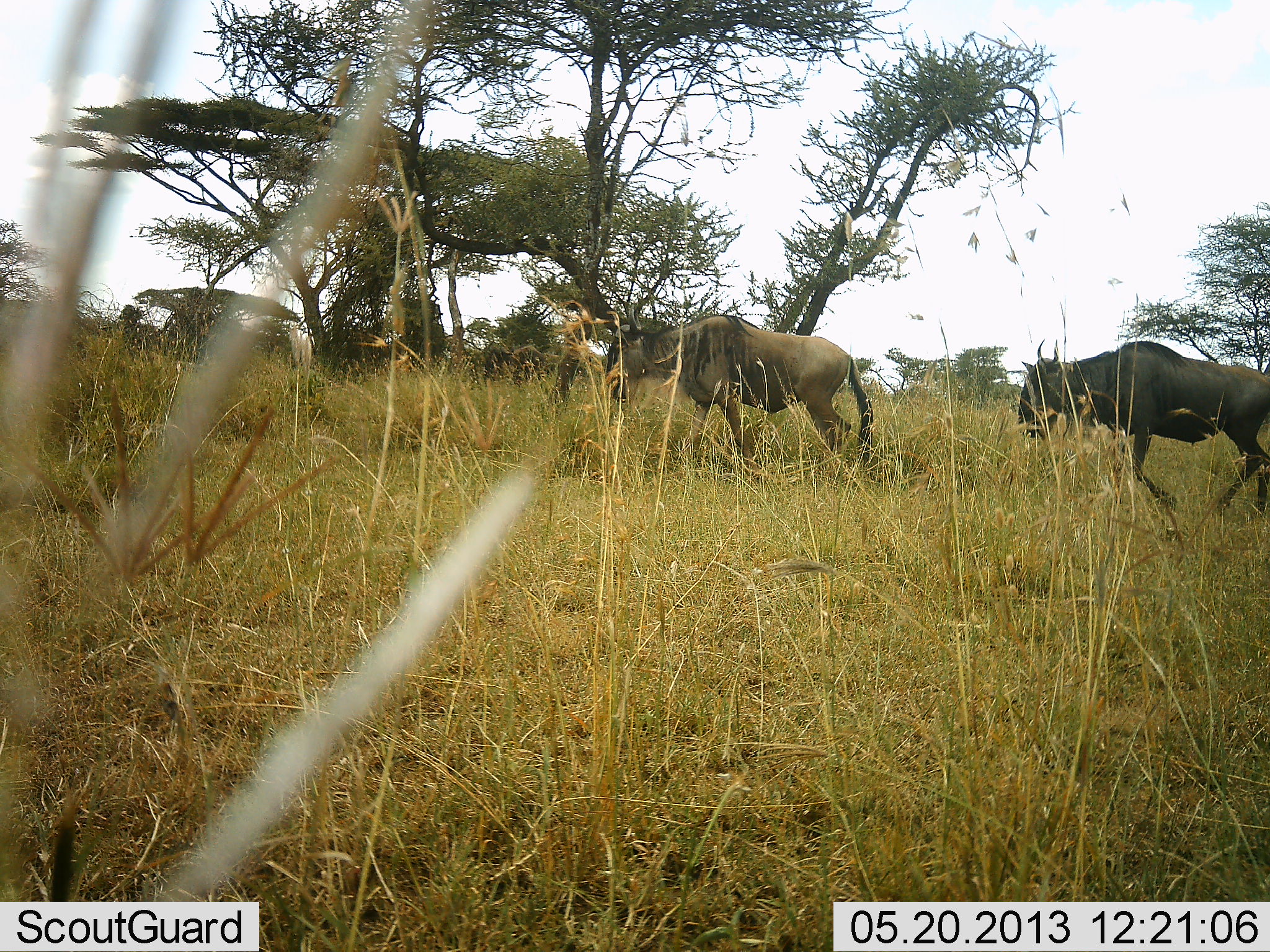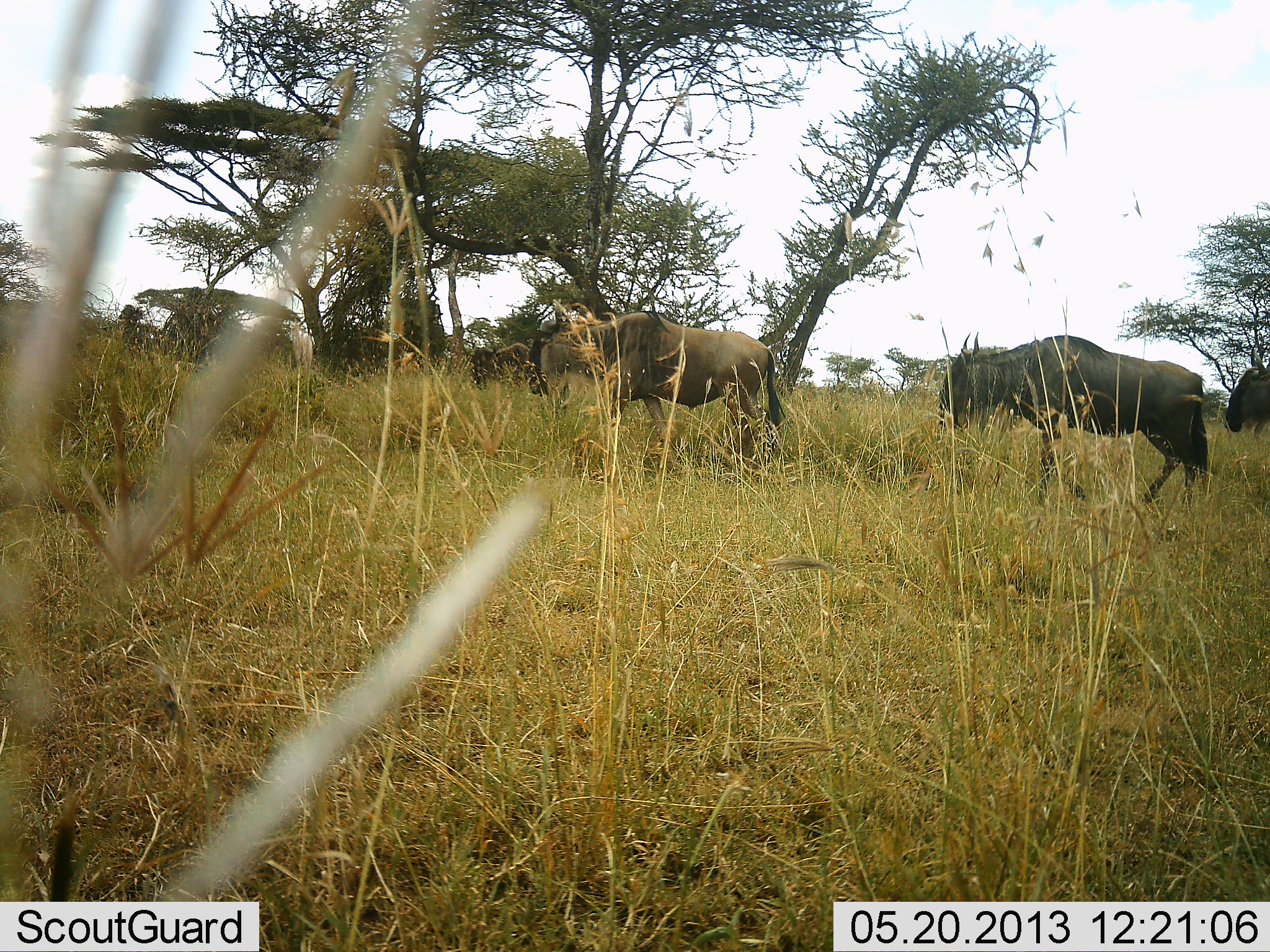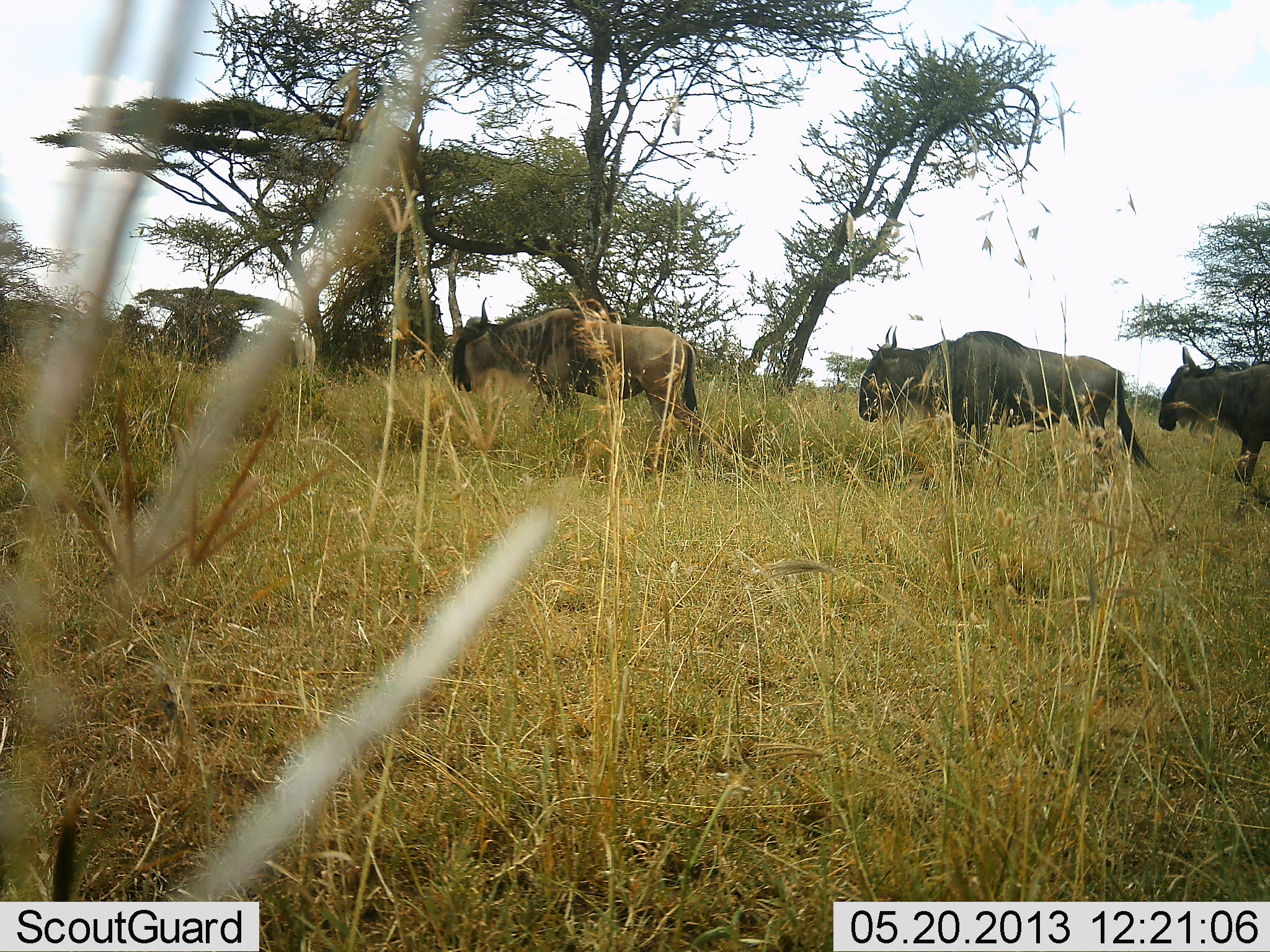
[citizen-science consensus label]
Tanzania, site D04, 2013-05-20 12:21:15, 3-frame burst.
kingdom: Animalia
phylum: Chordata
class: Mammalia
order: Artiodactyla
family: Bovidae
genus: Connochaetes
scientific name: Connochaetes taurinus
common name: blue wildebeest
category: wildebeest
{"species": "wildebeest (blue wildebeest) (Connochaetes taurinus)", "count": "4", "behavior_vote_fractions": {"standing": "4%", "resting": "0%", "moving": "96%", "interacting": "0%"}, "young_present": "0%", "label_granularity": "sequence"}